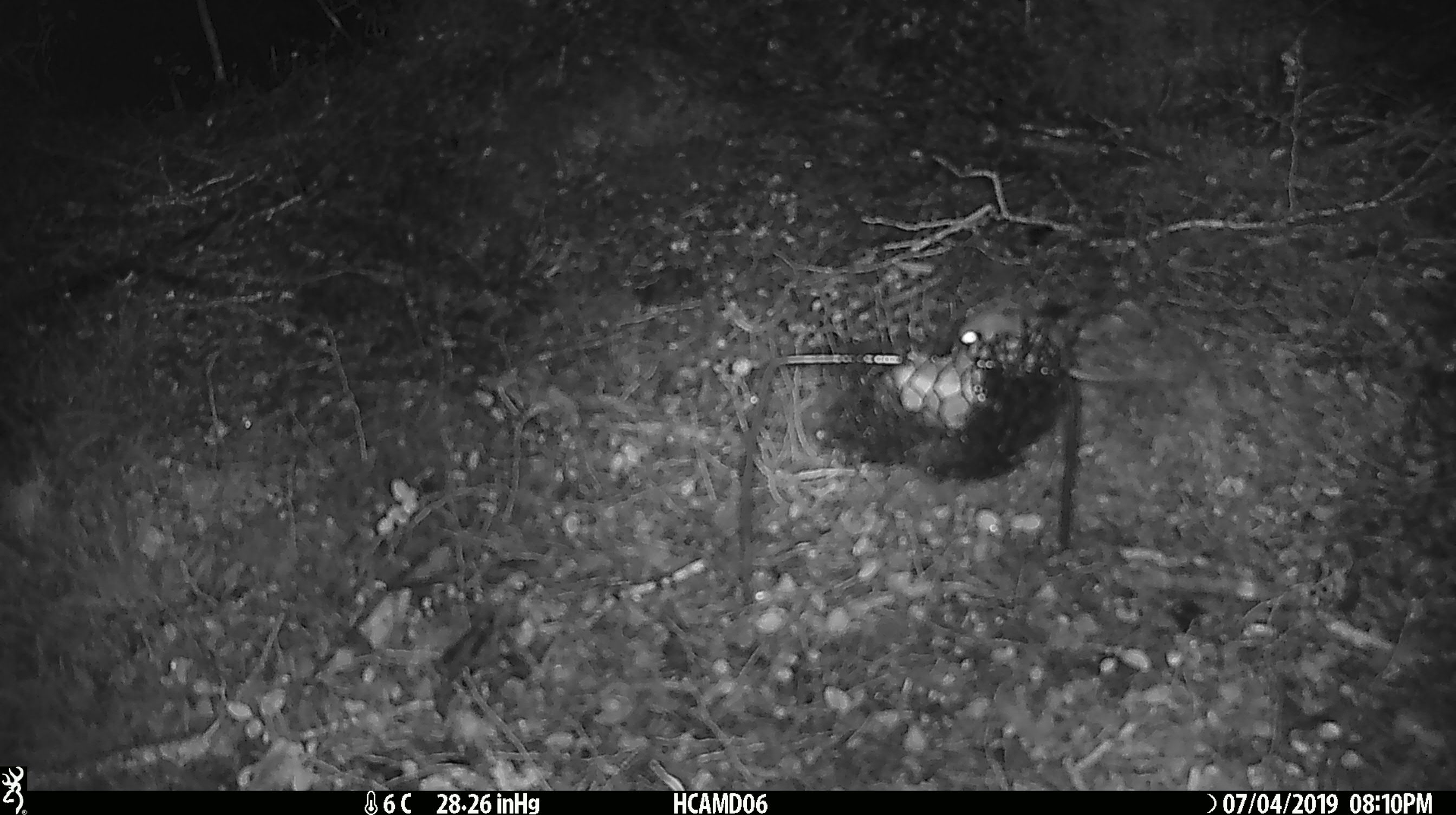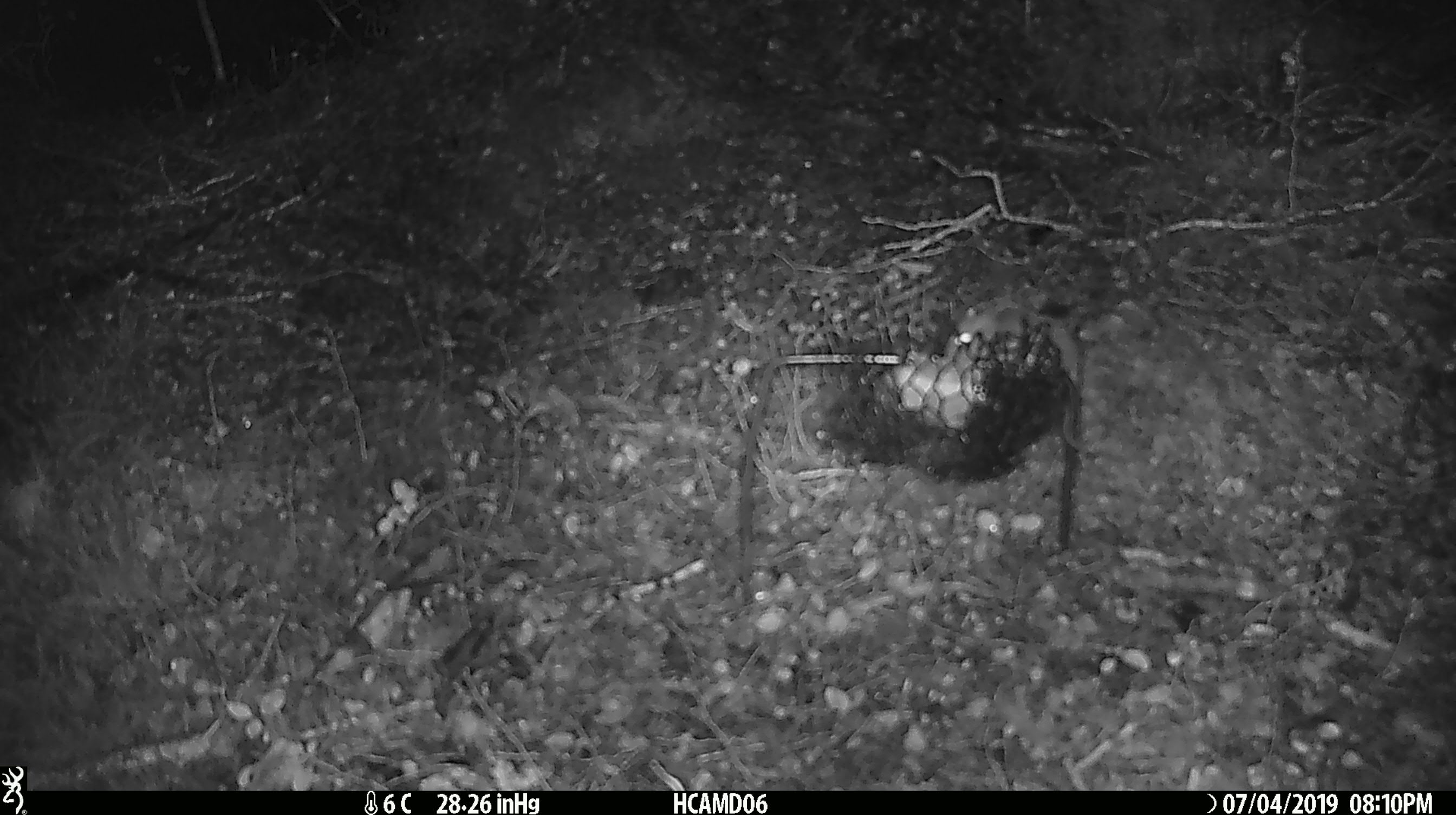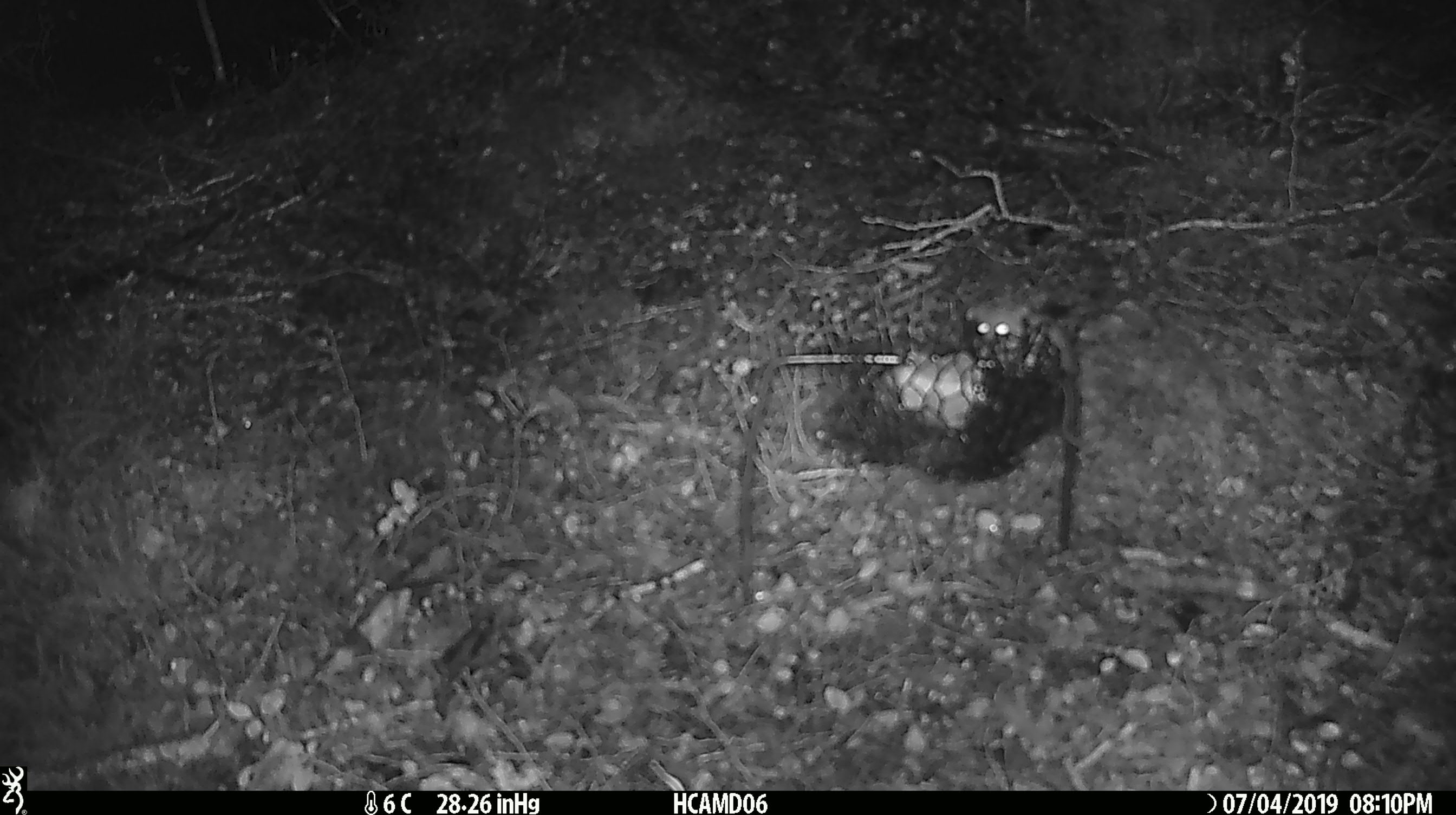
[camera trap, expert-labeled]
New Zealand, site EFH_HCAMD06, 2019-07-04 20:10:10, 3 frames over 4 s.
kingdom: Animalia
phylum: Chordata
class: Mammalia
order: Rodentia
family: Muridae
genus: Mus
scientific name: Mus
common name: mouse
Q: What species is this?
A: Mouse (Mus).